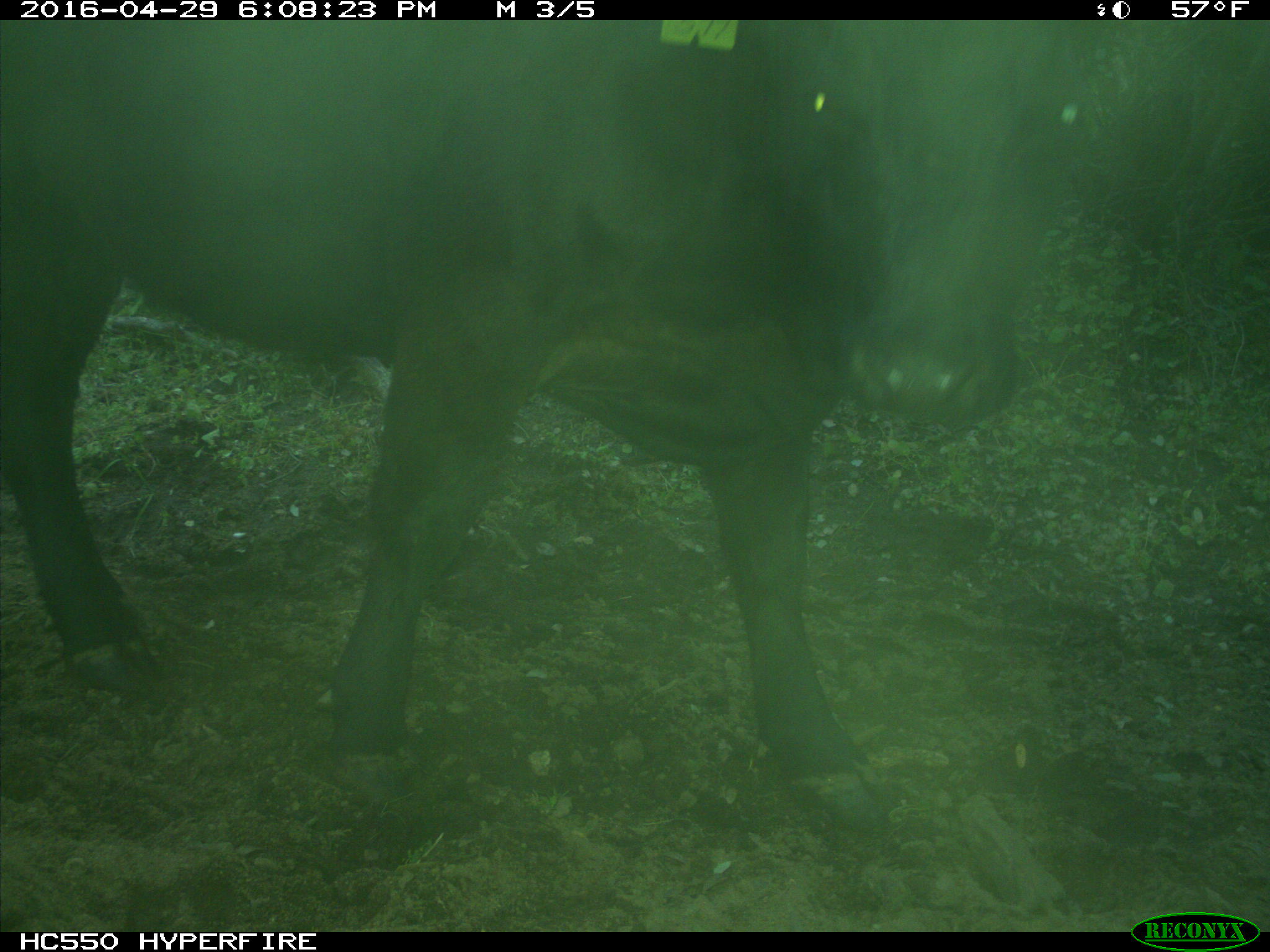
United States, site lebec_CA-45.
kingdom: Animalia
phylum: Chordata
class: Mammalia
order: Artiodactyla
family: Bovidae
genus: Bos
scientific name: Bos taurus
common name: domestic cow